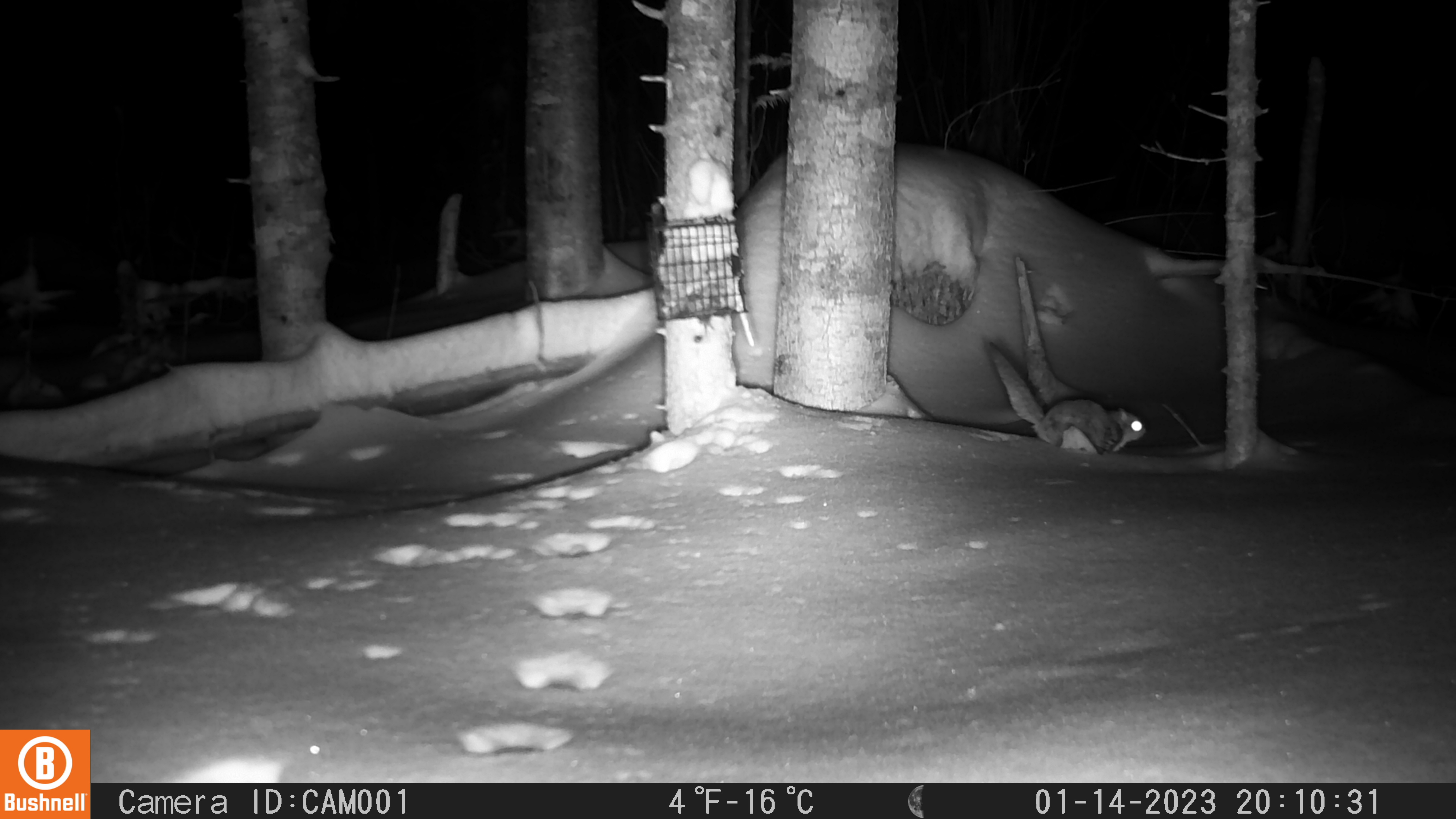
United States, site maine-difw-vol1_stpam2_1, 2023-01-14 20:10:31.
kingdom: Animalia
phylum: Chordata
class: Mammalia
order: Rodentia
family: Sciuridae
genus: Glaucomys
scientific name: Glaucomys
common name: flying squirrel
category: flying squirrel sp.